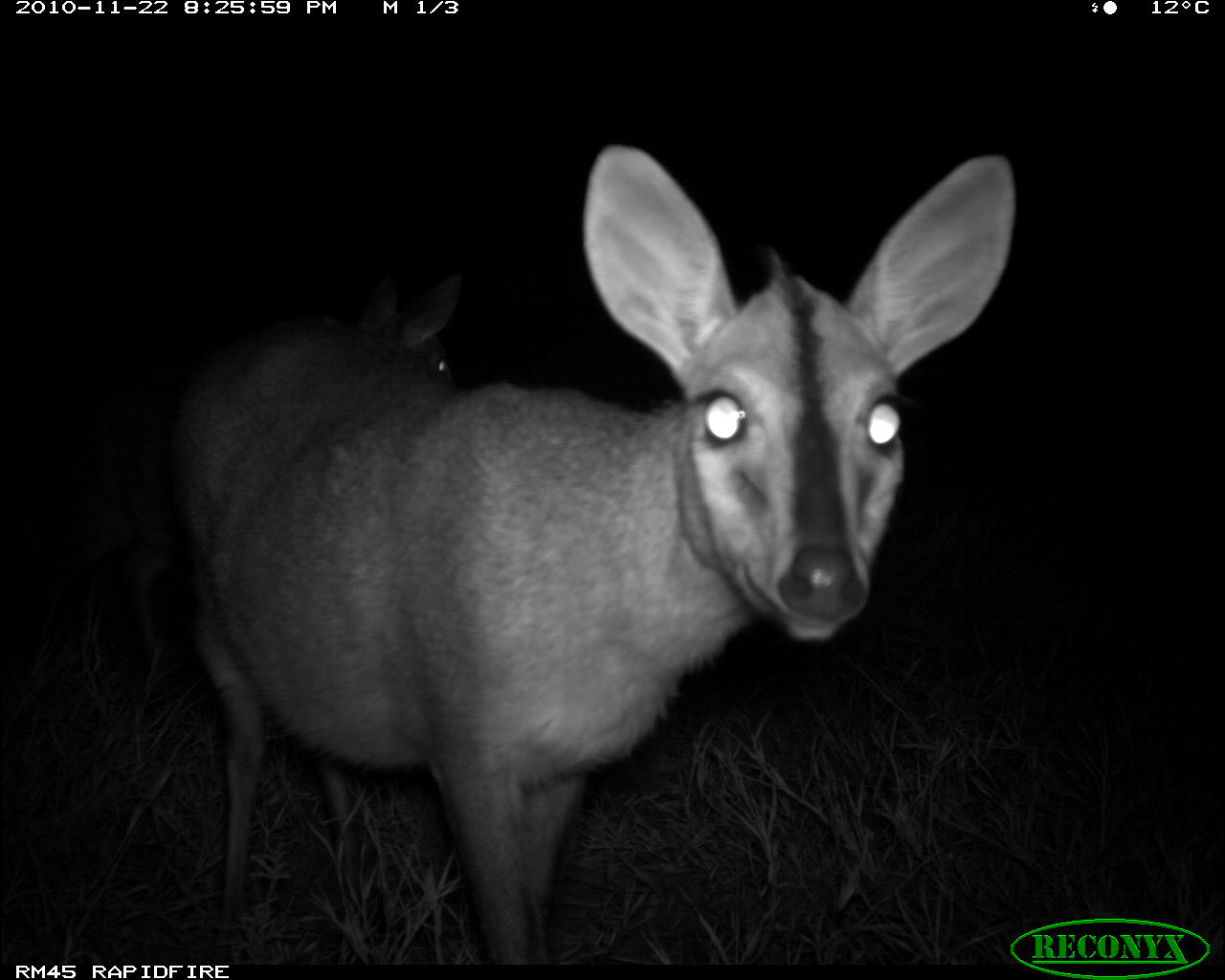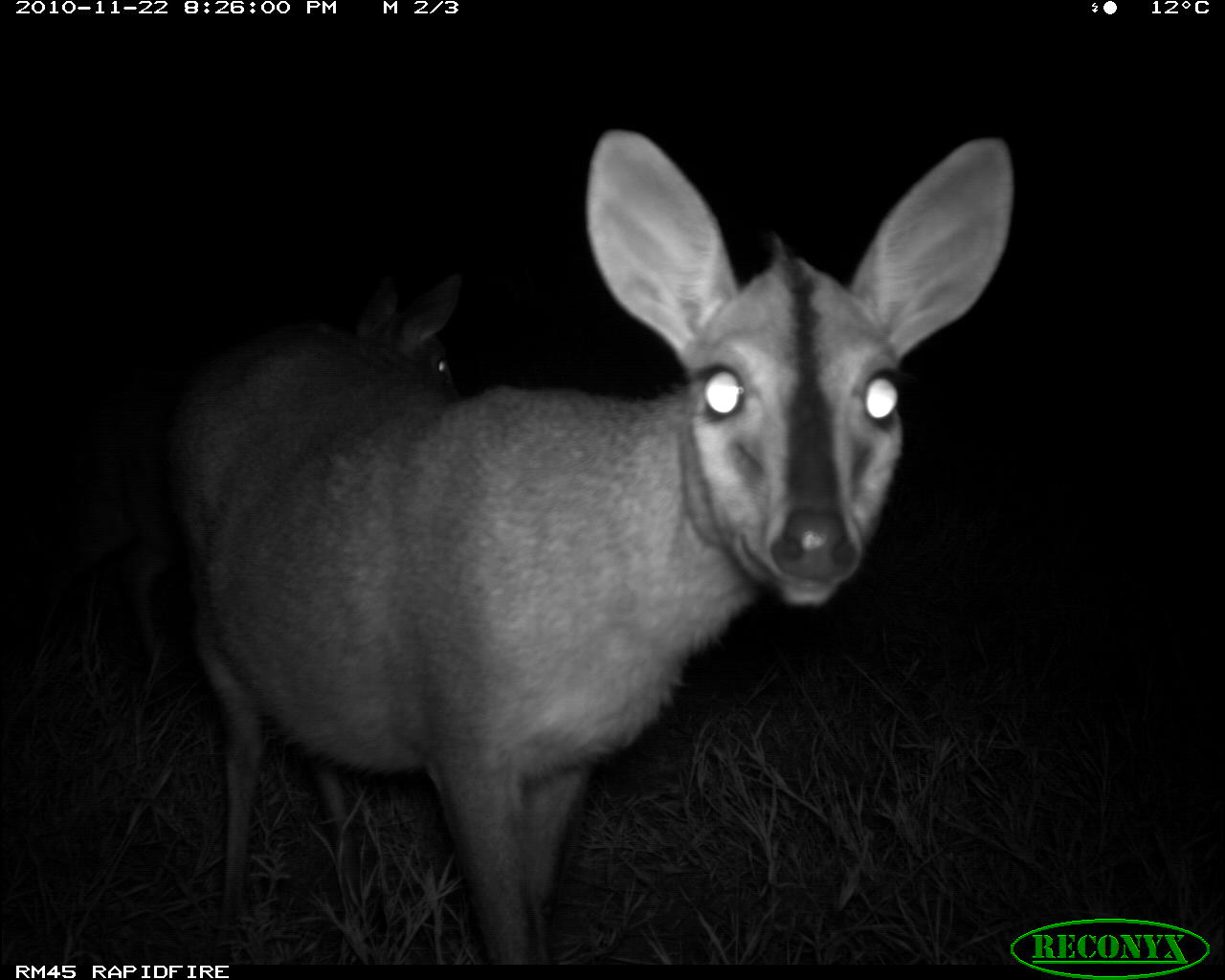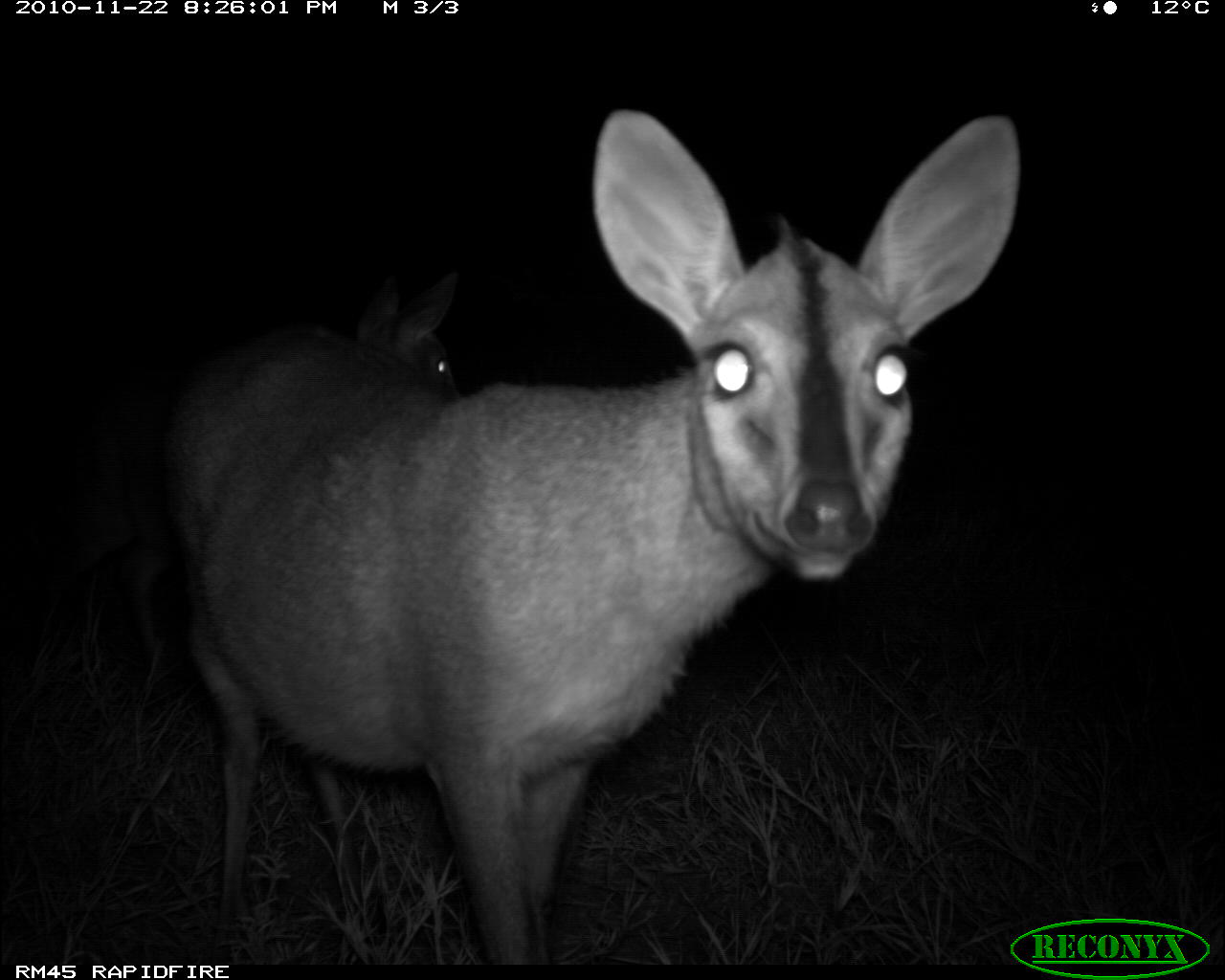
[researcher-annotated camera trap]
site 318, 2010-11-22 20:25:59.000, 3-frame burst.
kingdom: Animalia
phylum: Chordata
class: Mammalia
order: Artiodactyla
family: Bovidae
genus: Sylvicapra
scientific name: Sylvicapra grimmia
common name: bush duiker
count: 2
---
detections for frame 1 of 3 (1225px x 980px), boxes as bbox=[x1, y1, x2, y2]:
sylvicapra grimmia: bbox=[160, 137, 1021, 961]; bbox=[1, 268, 469, 684]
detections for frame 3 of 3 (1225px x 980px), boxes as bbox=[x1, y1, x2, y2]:
sylvicapra grimmia: bbox=[139, 104, 1024, 958]; bbox=[5, 267, 462, 687]